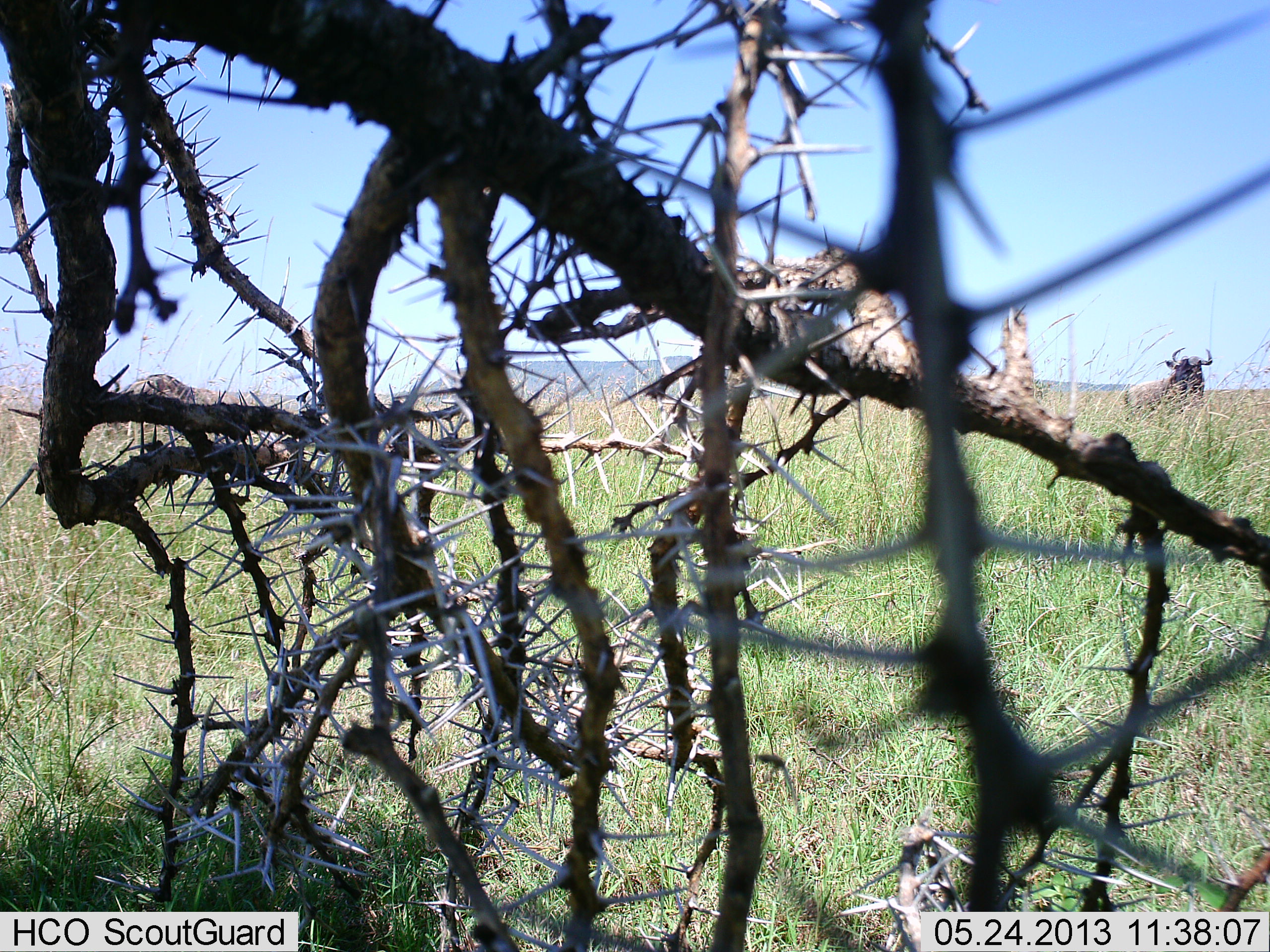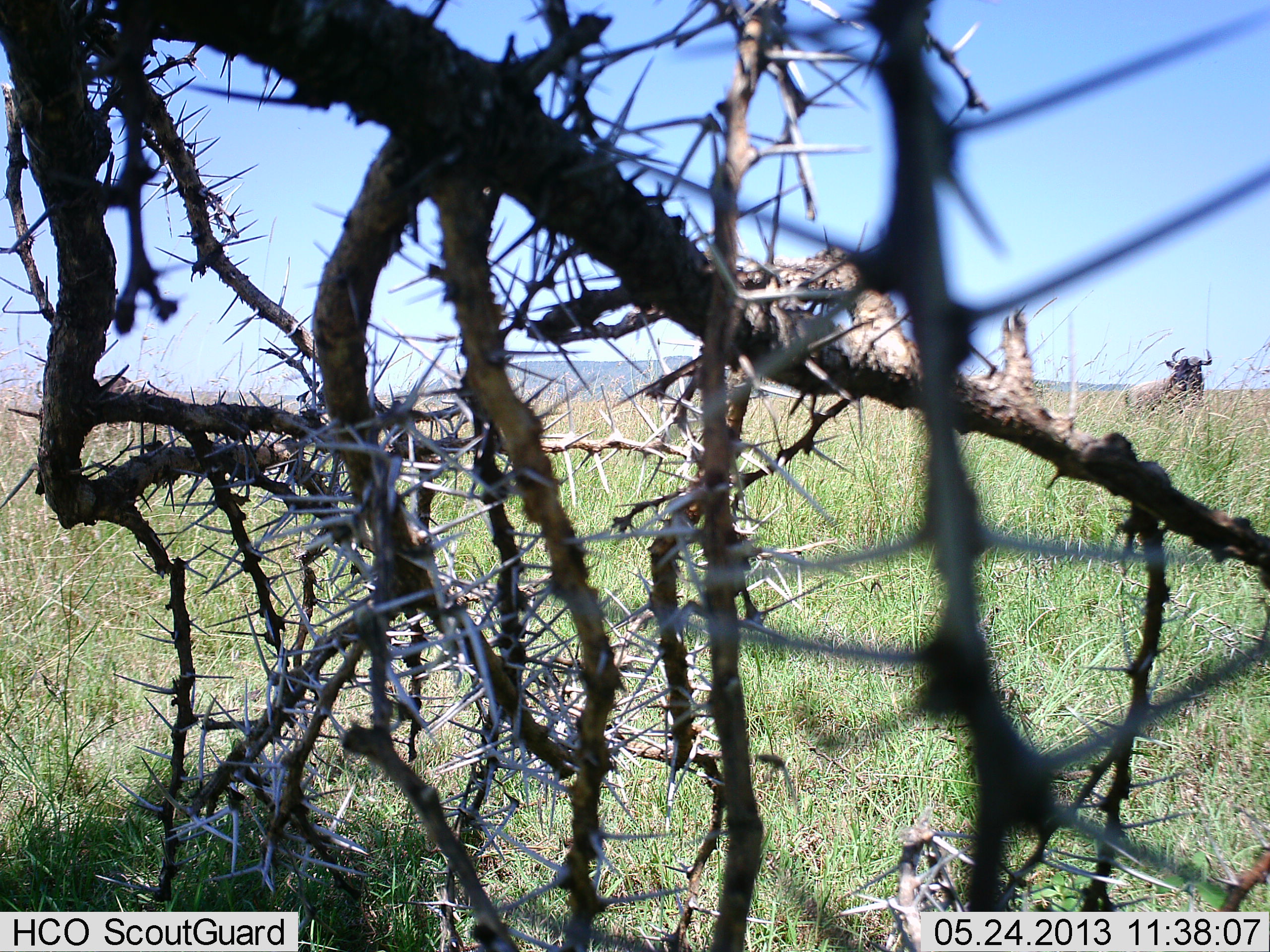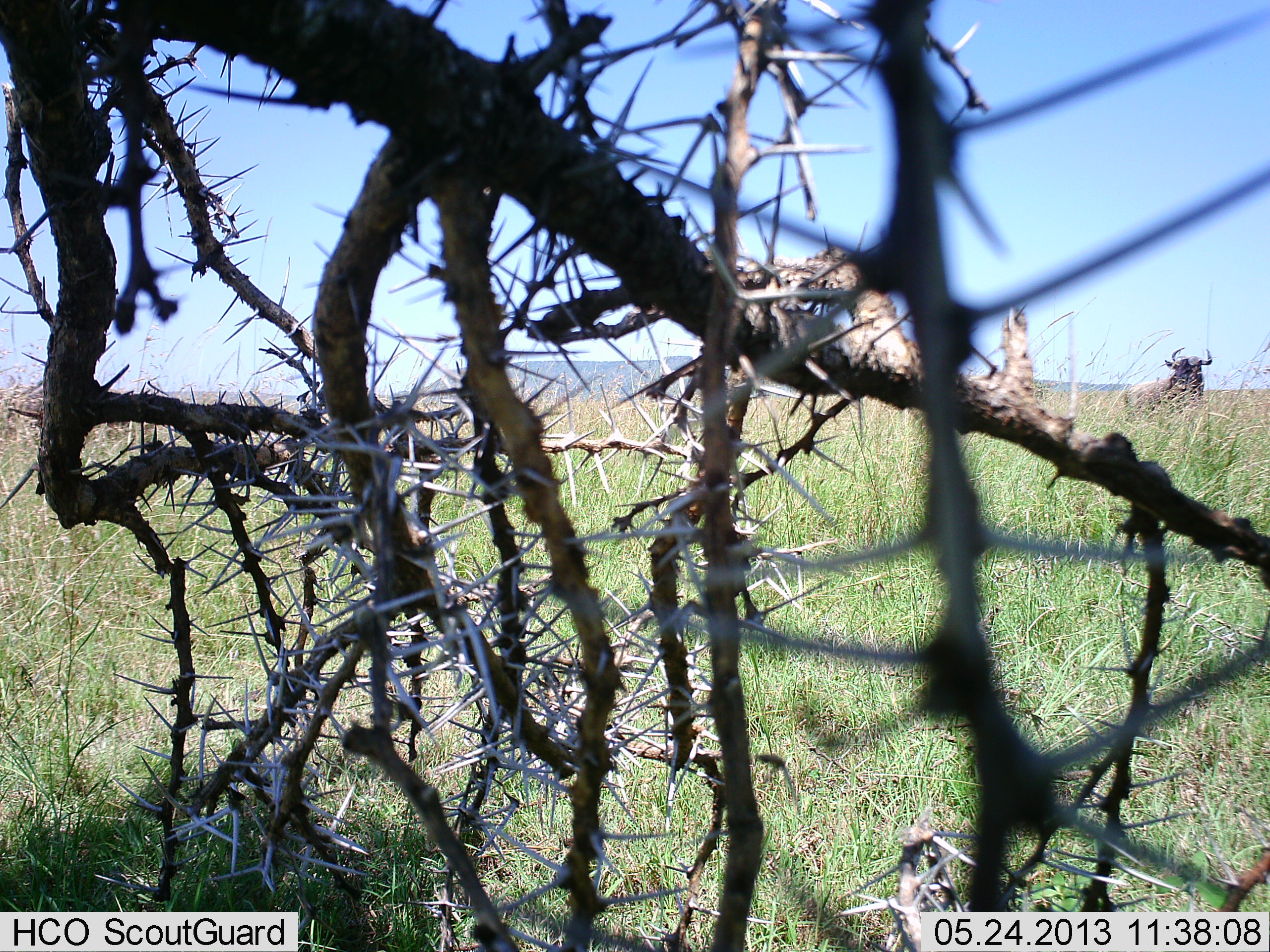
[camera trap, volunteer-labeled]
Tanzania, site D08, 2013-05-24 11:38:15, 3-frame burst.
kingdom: Animalia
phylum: Chordata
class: Mammalia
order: Artiodactyla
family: Bovidae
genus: Connochaetes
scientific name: Connochaetes taurinus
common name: blue wildebeest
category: wildebeest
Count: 2.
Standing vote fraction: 96%.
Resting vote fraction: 0%.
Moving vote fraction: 67%.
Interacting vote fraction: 0%.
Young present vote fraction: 0%.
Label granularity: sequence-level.